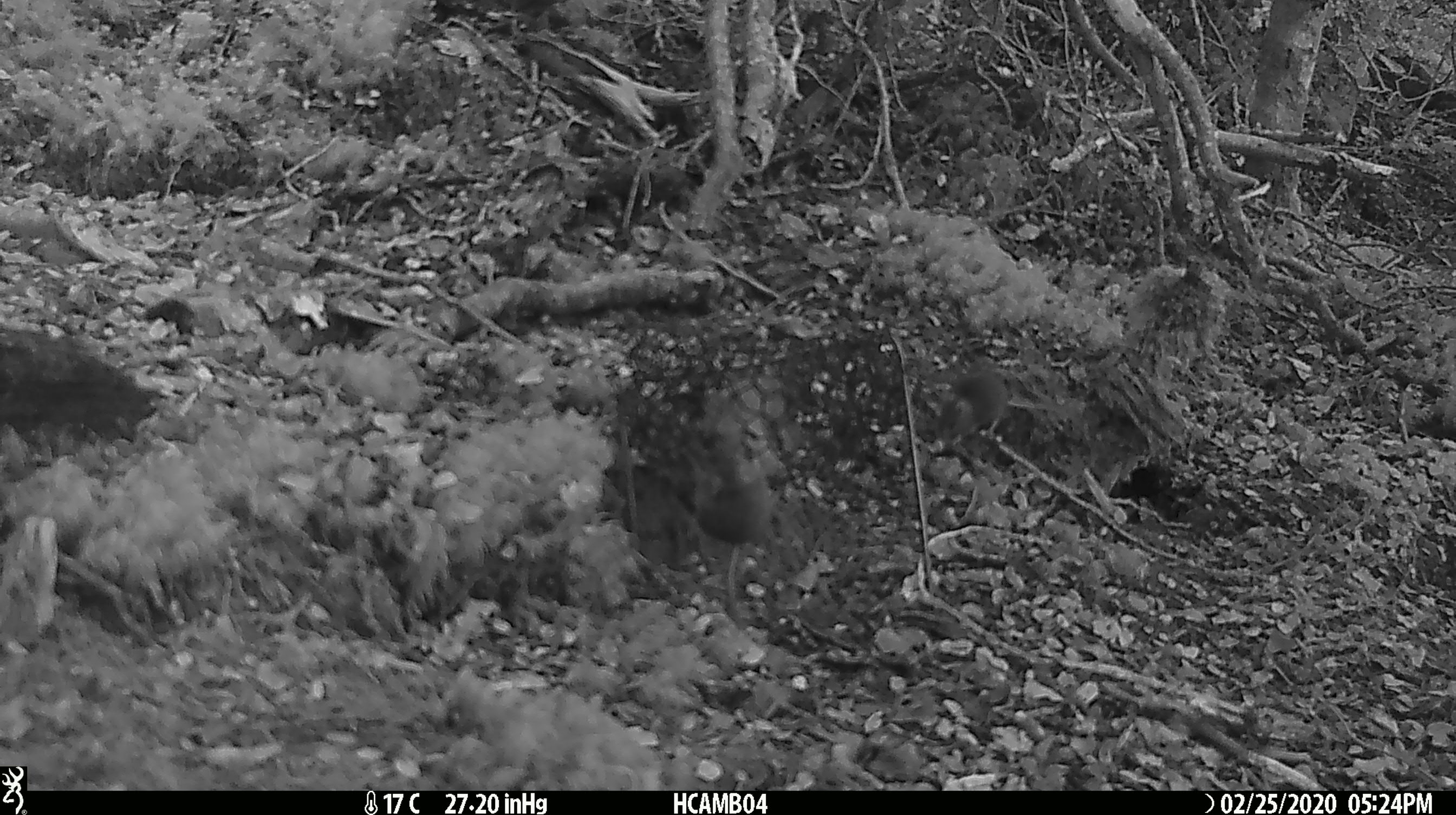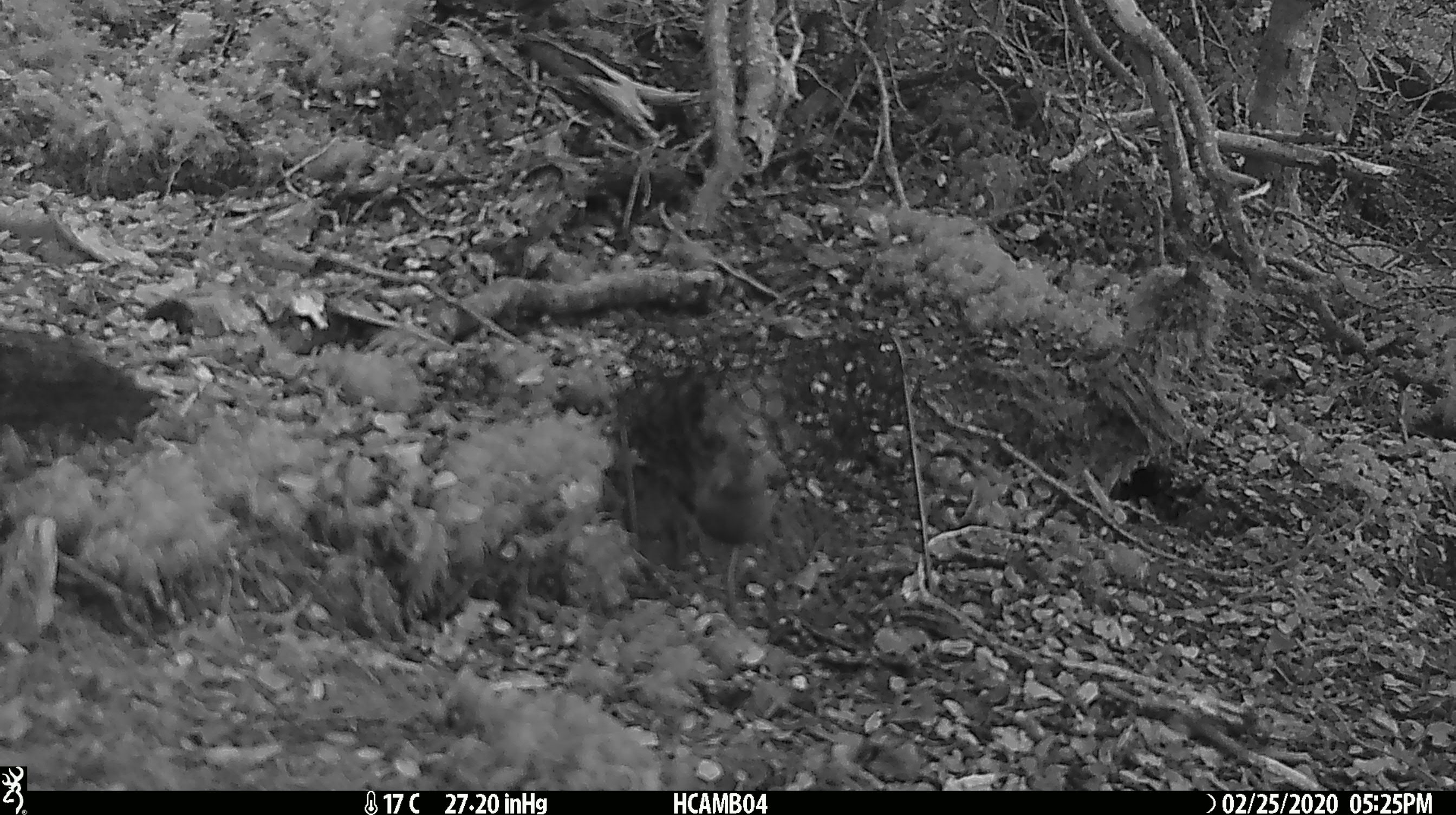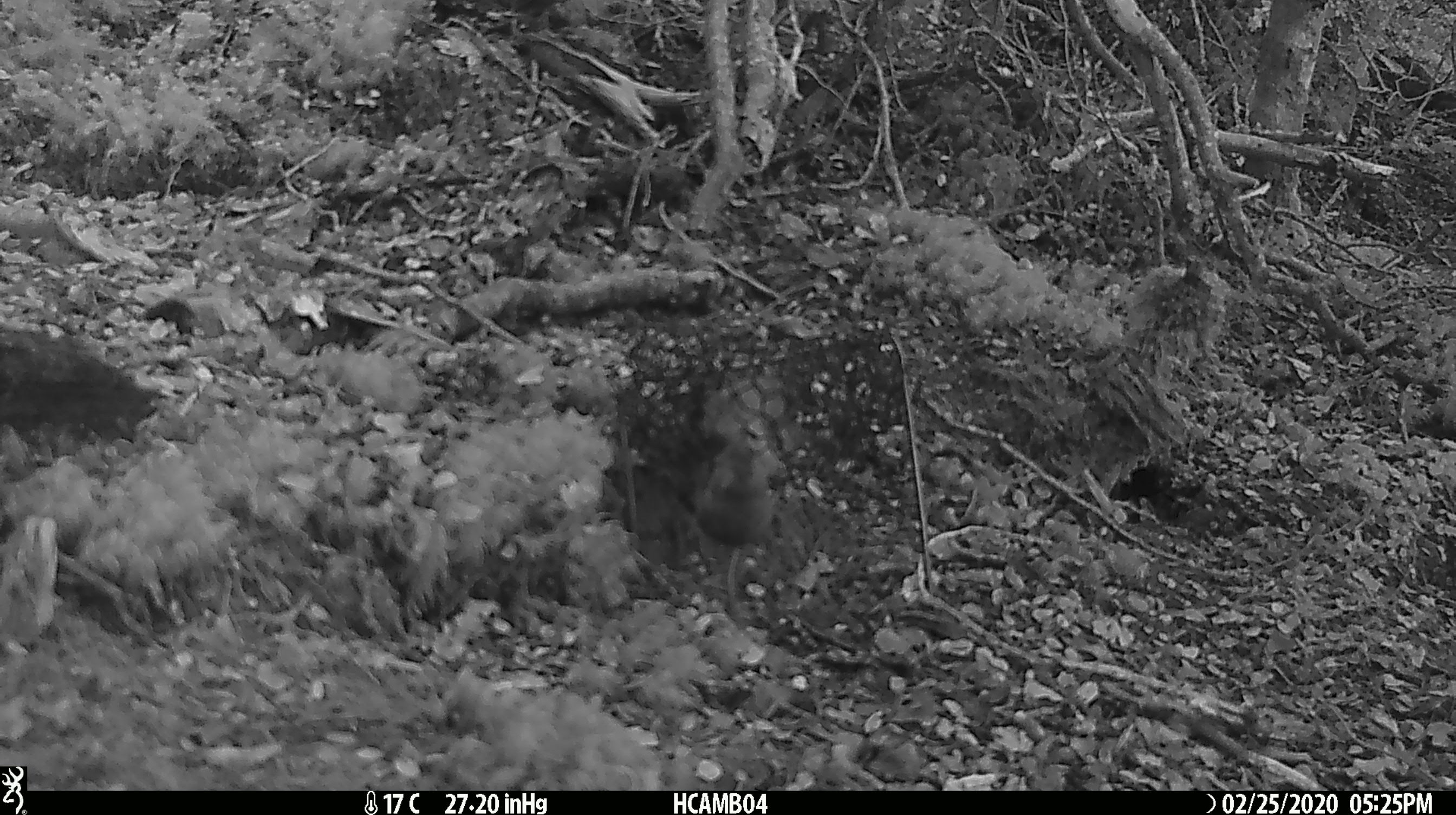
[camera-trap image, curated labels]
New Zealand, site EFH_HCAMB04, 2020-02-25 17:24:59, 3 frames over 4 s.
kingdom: Animalia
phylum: Chordata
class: Mammalia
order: Rodentia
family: Muridae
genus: Mus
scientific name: Mus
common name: mouse